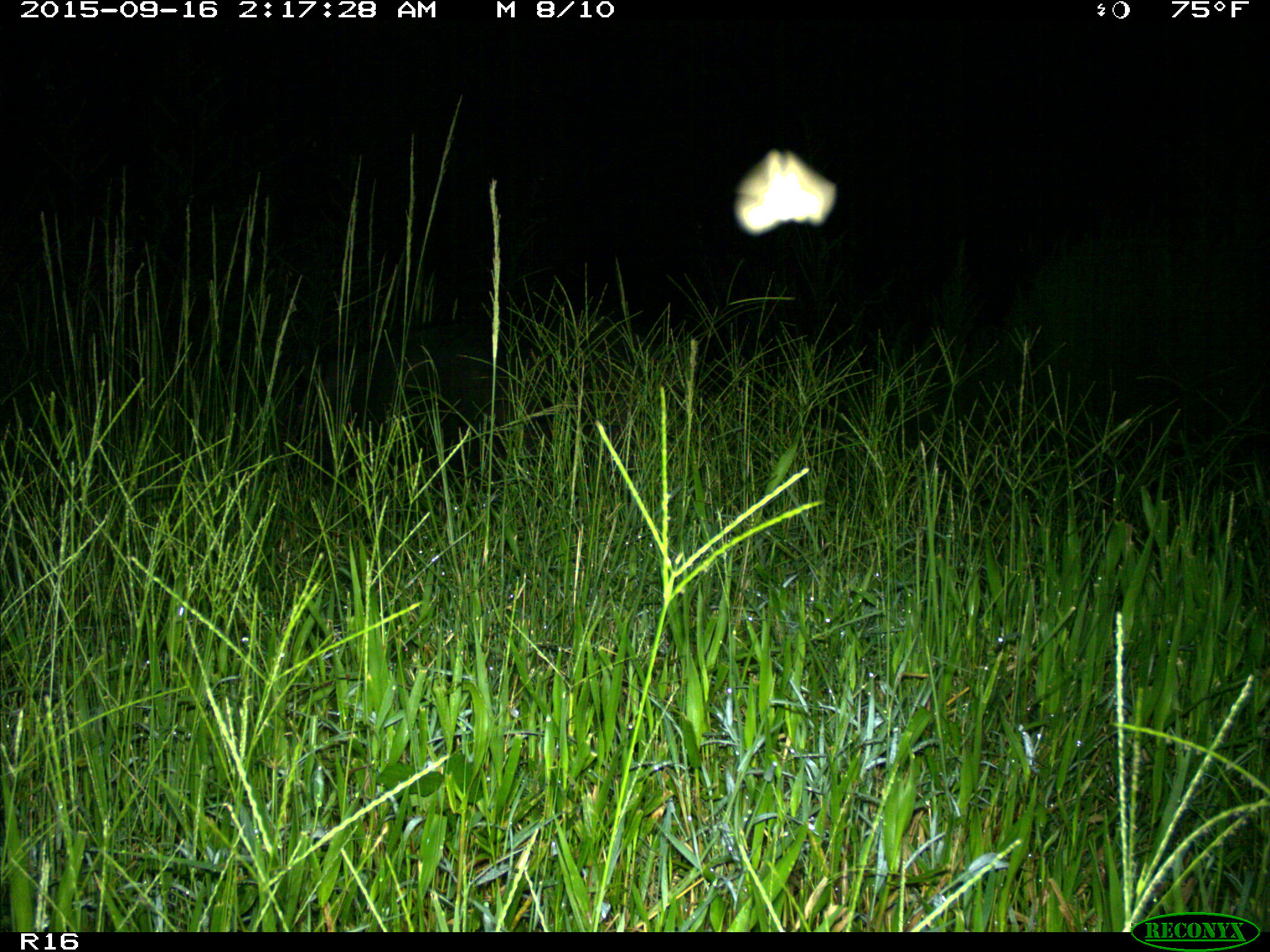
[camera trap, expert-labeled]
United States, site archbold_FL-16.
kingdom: Animalia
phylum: Chordata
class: Mammalia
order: Artiodactyla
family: Suidae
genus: Sus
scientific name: Sus scrofa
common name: wild boar